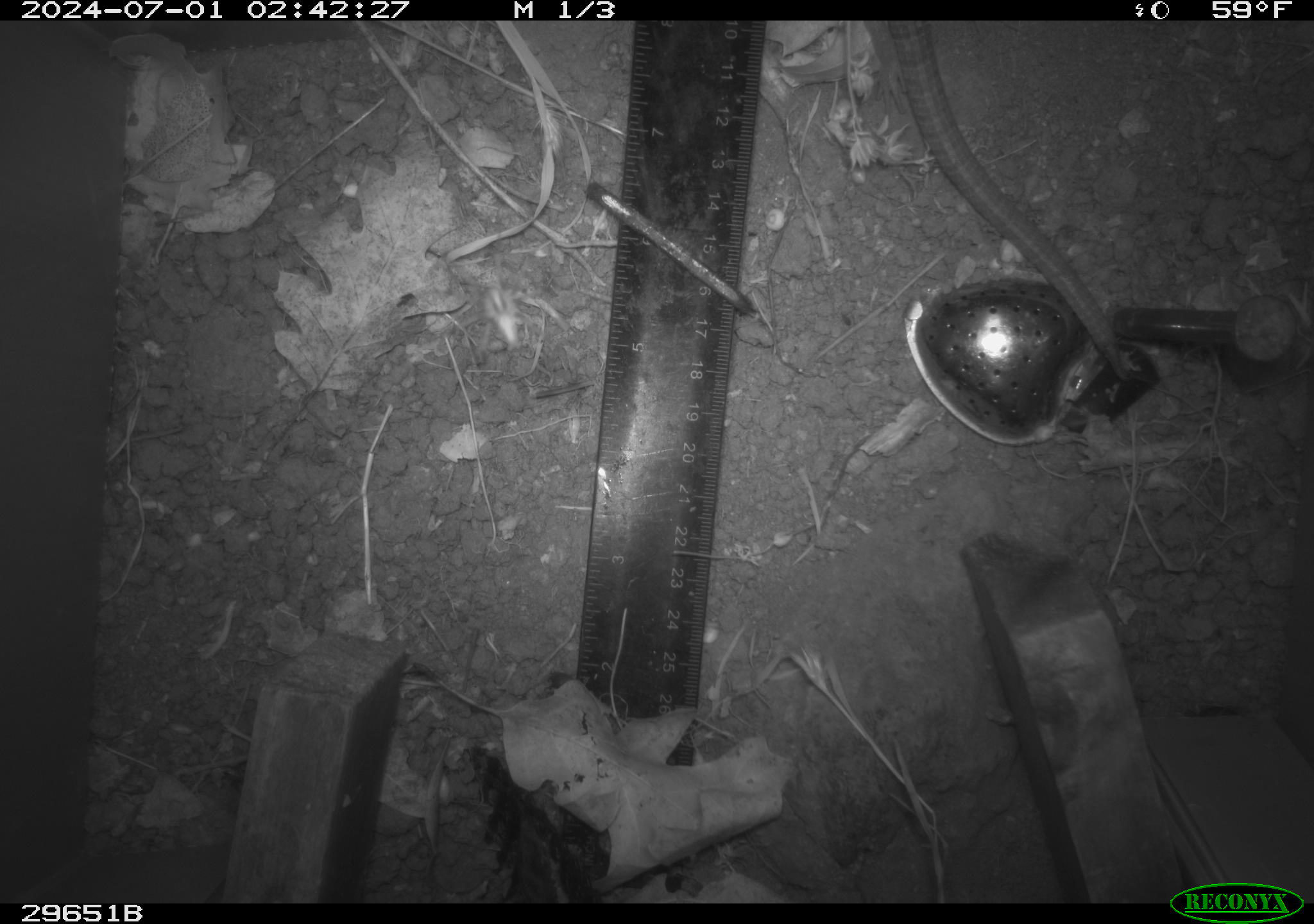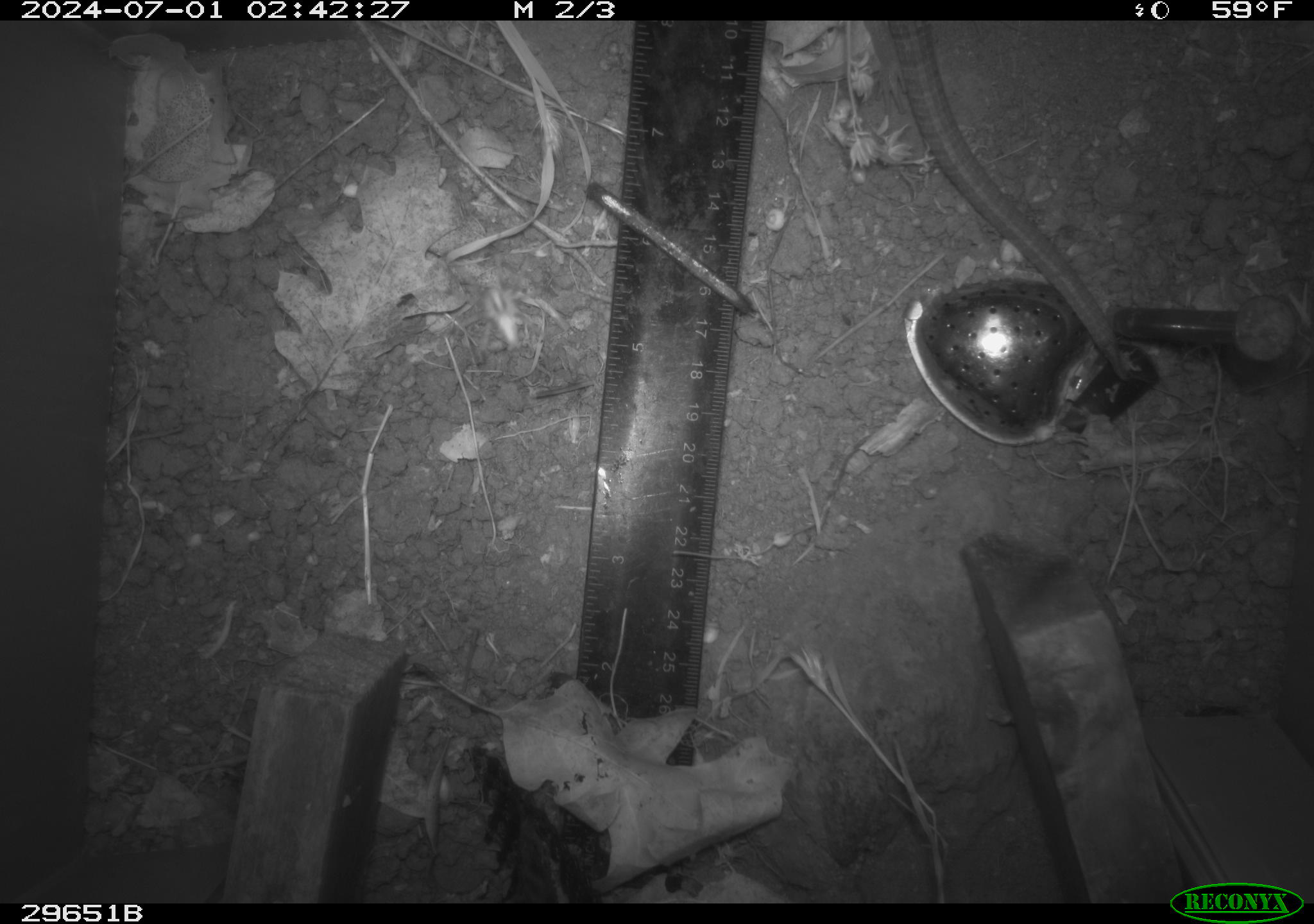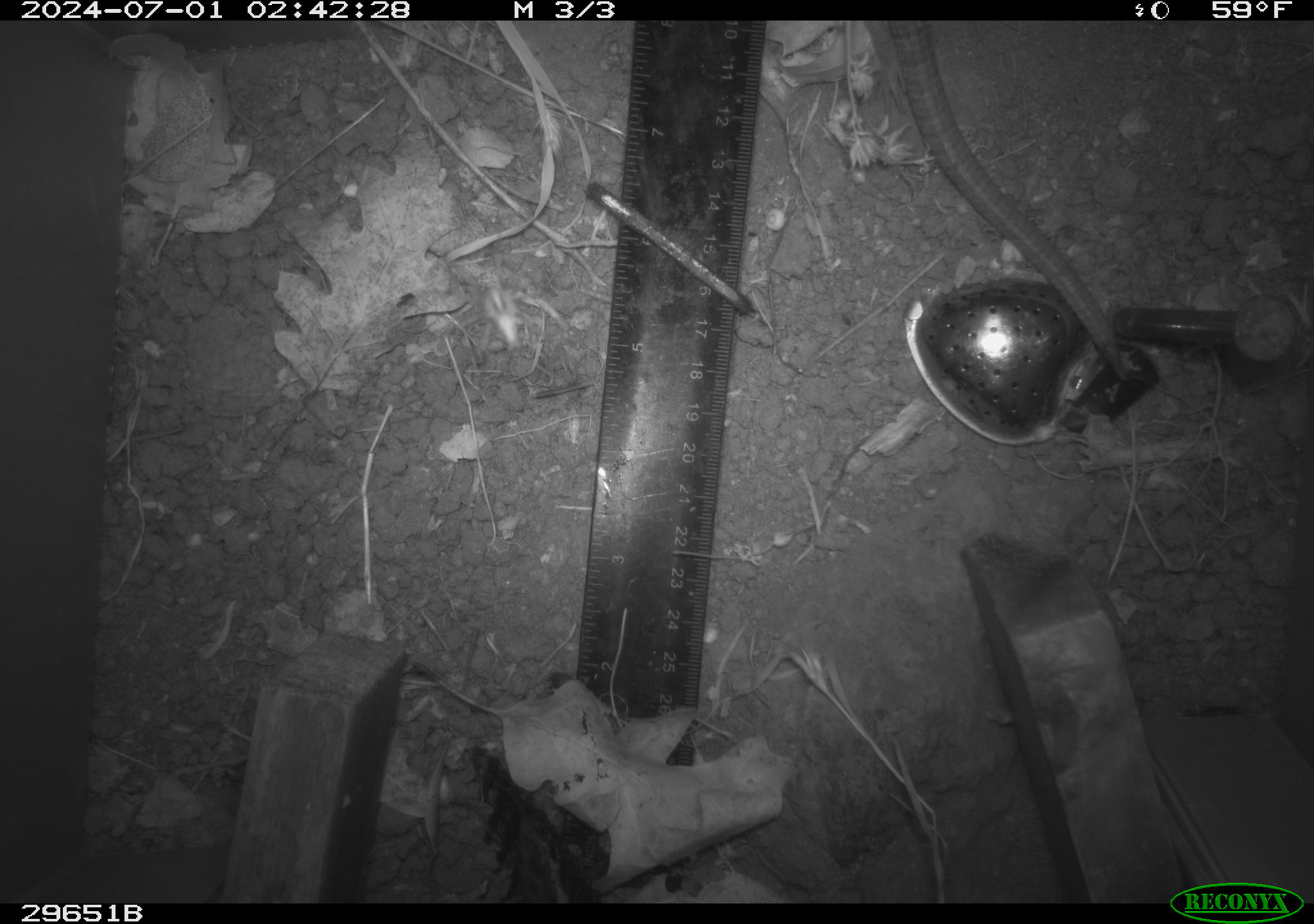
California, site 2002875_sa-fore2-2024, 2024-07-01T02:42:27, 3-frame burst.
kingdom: Animalia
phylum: Chordata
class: Reptilia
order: Squamata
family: Anguidae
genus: Elgaria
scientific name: Elgaria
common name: alligator lizards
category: elgaria species